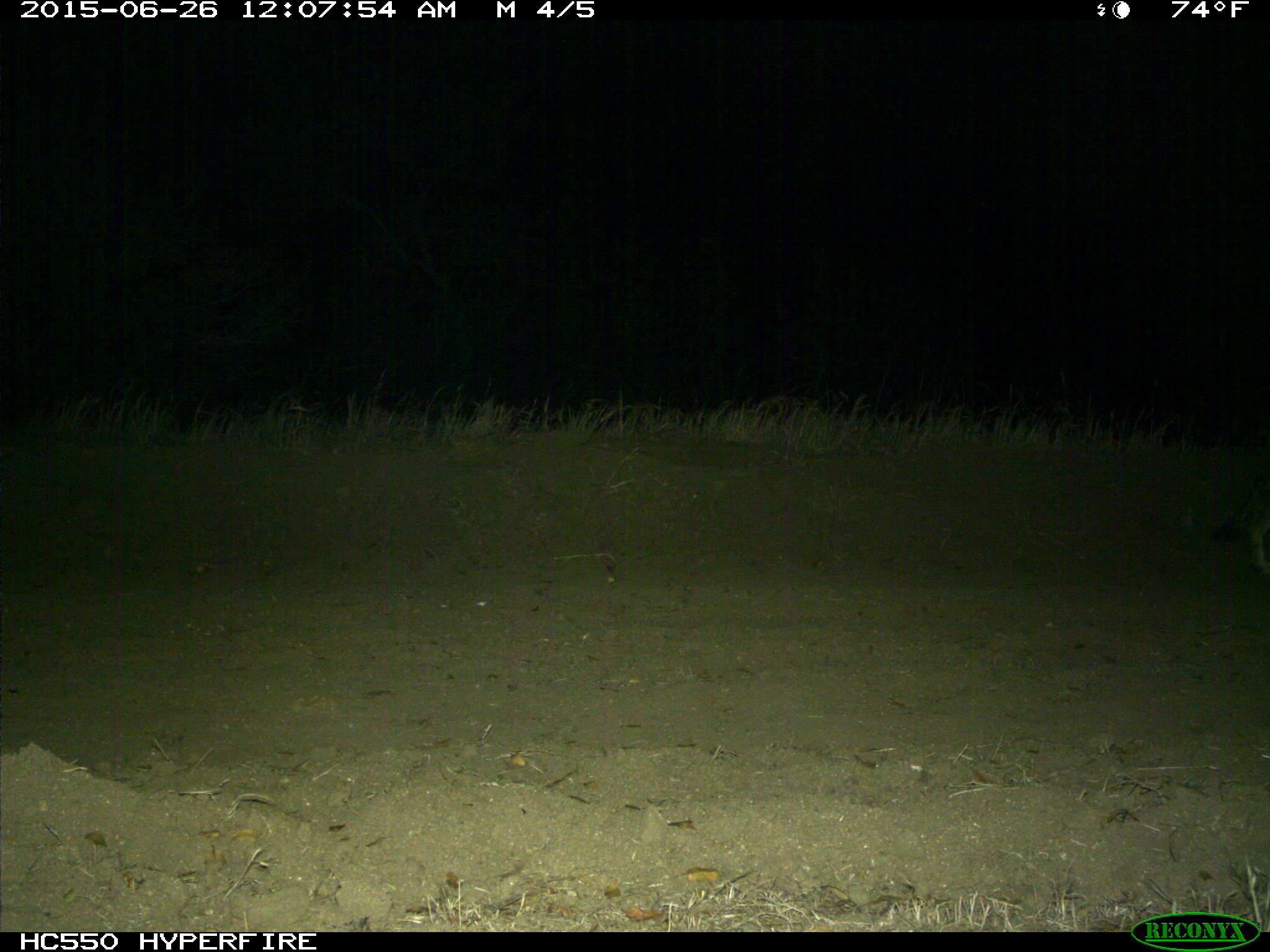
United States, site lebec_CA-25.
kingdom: Animalia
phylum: Chordata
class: Mammalia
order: Carnivora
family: Canidae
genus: Canis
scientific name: Canis latrans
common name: coyote